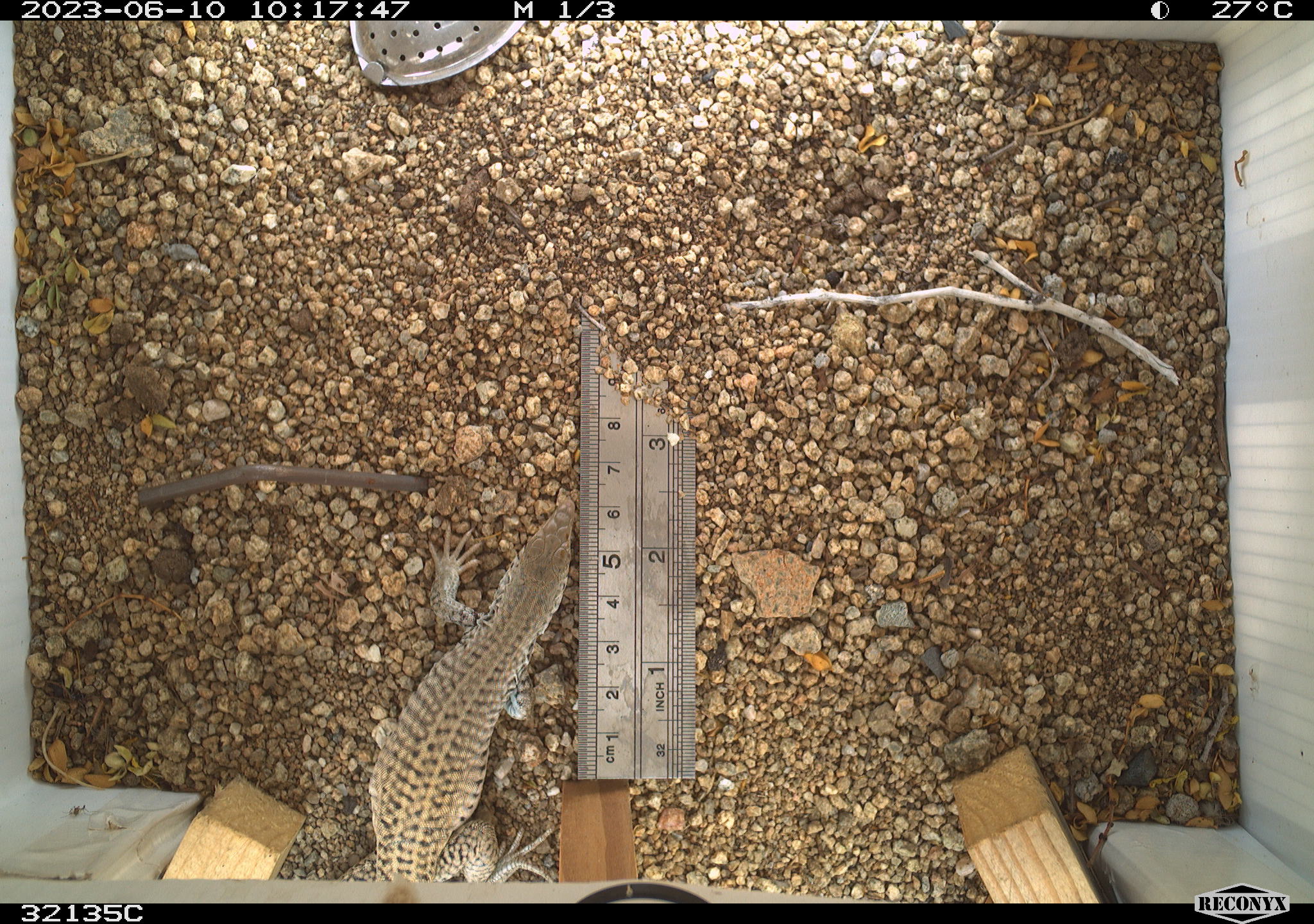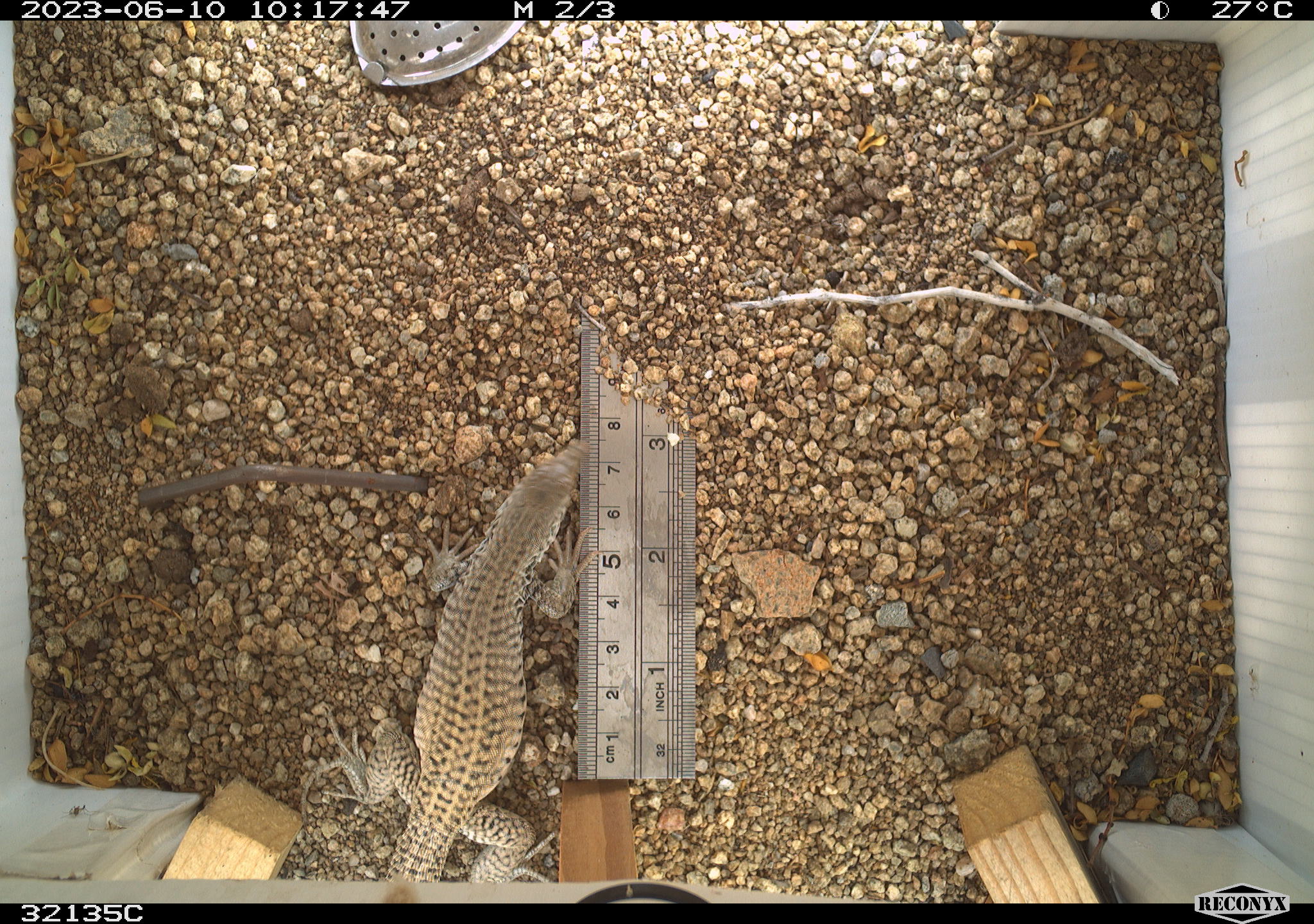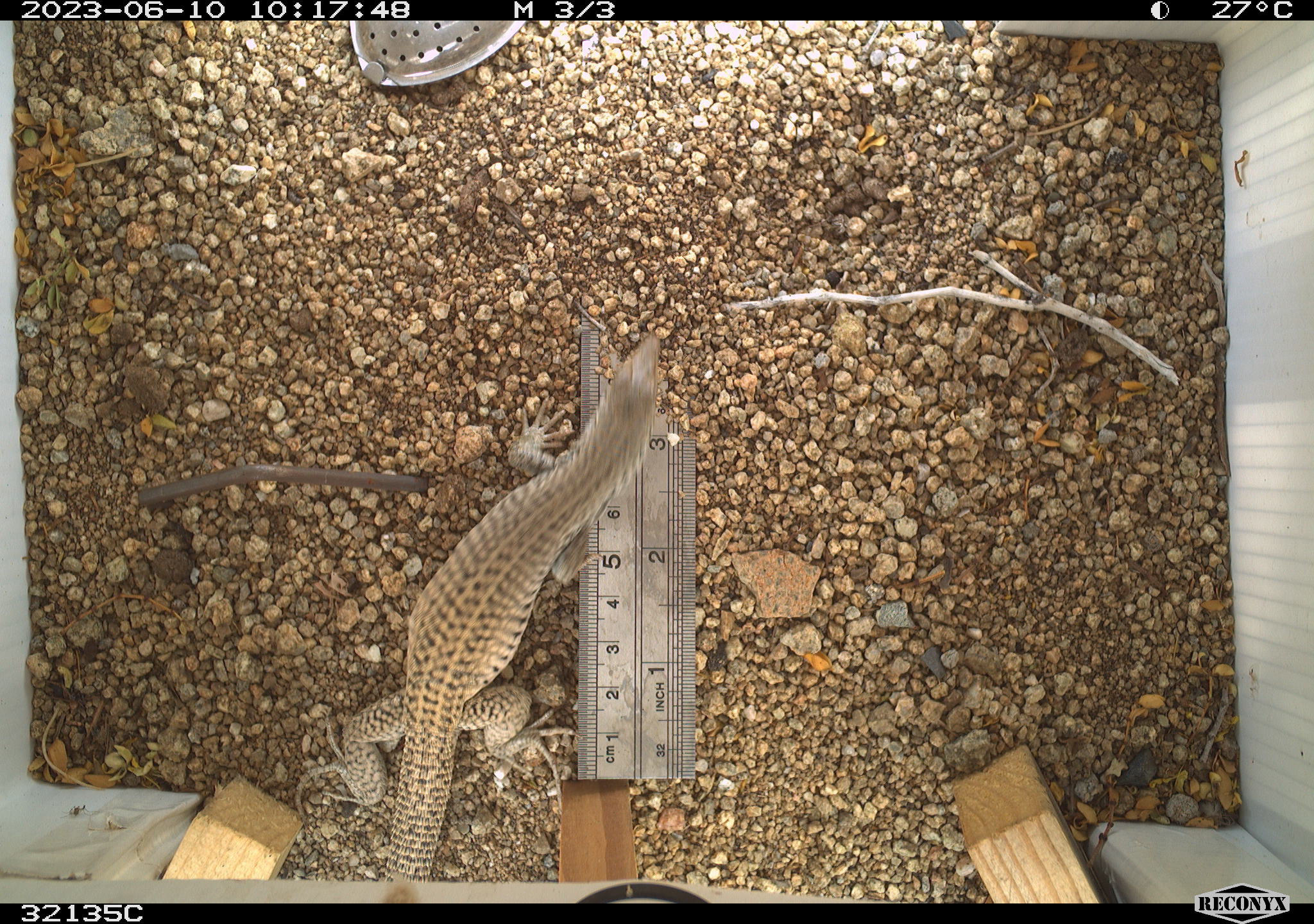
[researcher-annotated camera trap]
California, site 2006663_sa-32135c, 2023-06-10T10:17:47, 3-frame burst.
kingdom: Animalia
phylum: Chordata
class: Mammalia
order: Rodentia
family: Sciuridae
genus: Ammospermophilus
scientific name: Ammospermophilus leucurus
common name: white-tailed antelope squirrel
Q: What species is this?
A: White-tailed antelope squirrel (Ammospermophilus leucurus).